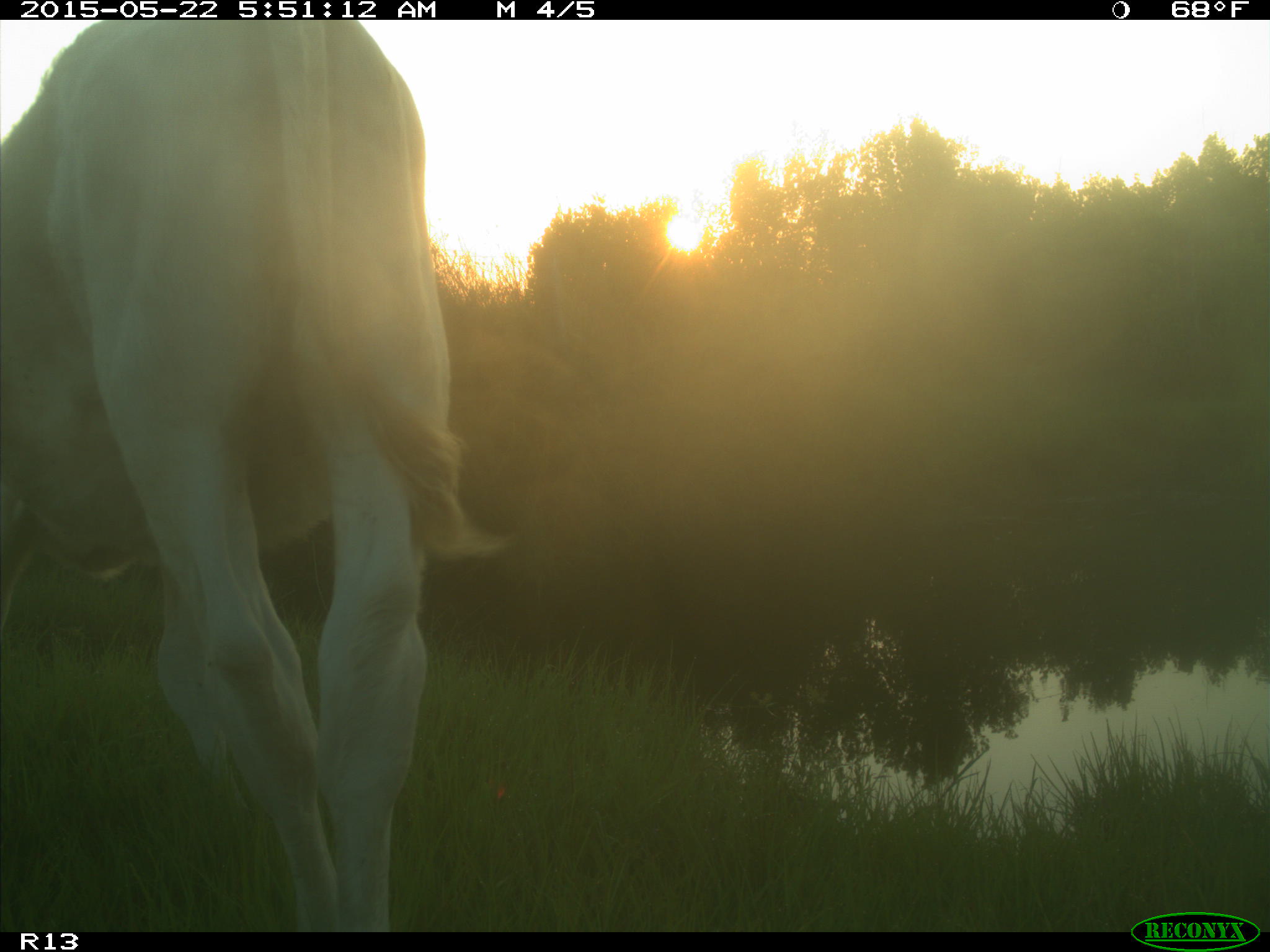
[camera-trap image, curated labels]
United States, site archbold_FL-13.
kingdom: Animalia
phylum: Chordata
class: Mammalia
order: Artiodactyla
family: Bovidae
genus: Bos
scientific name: Bos taurus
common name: domestic cow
Bos taurus (domestic cow).